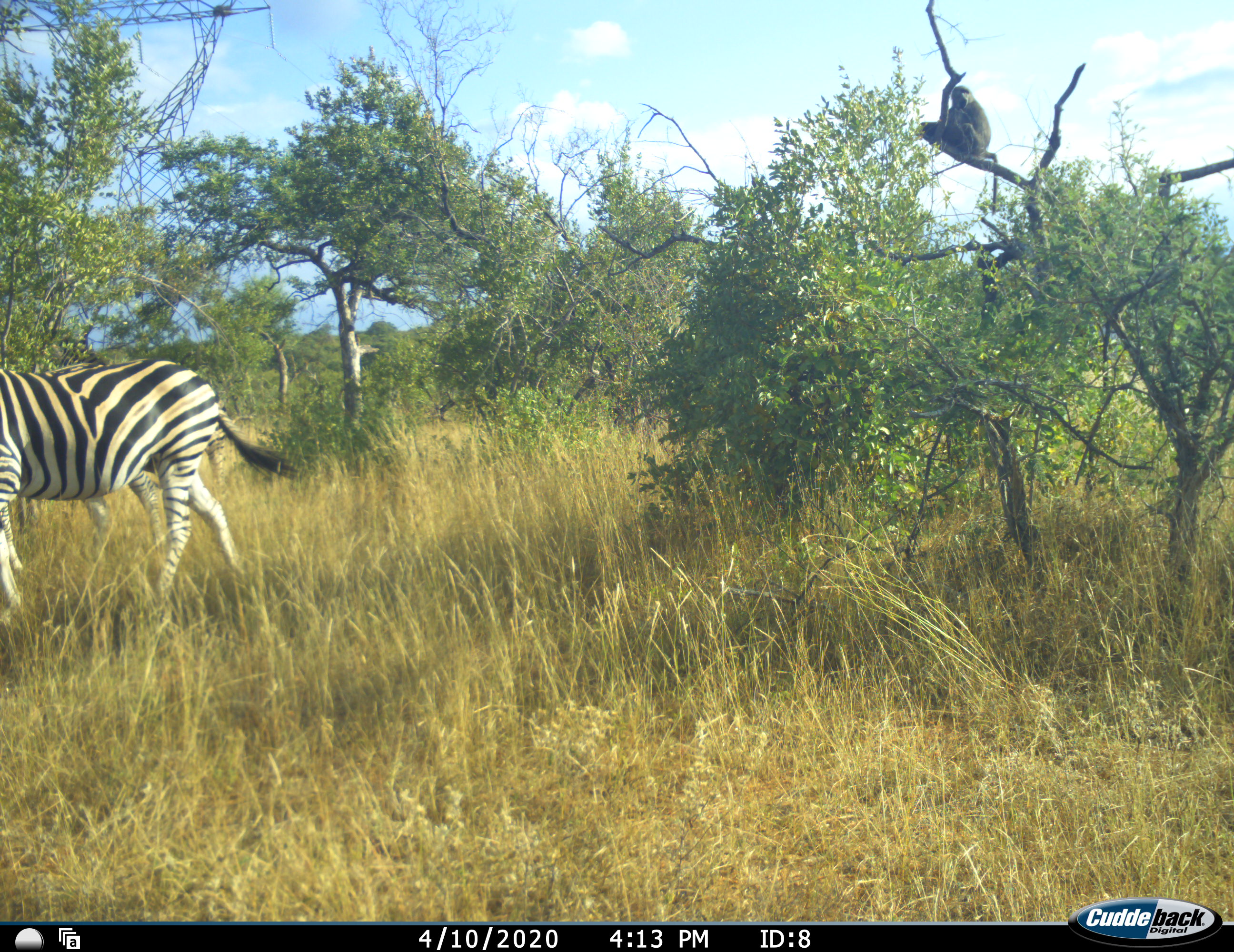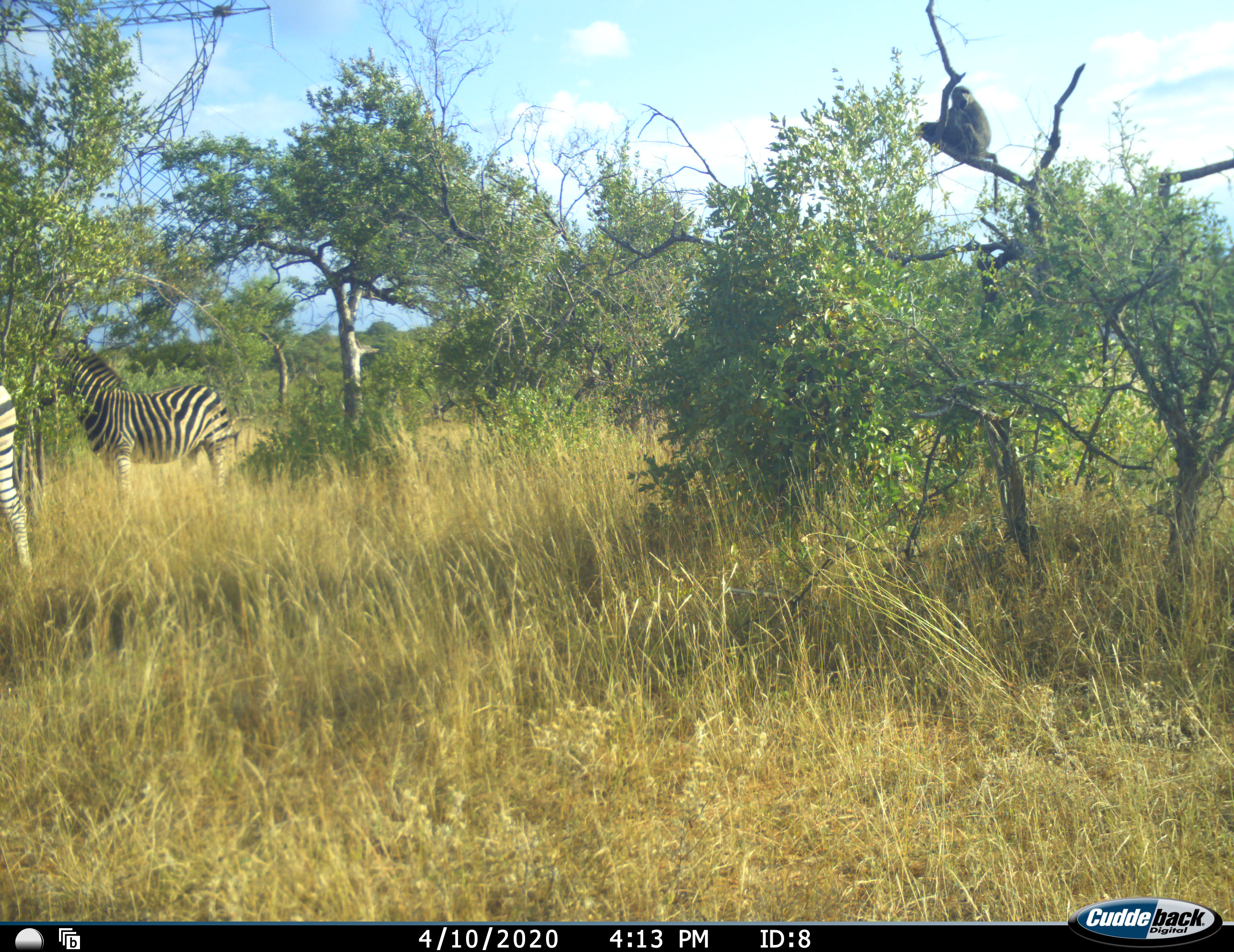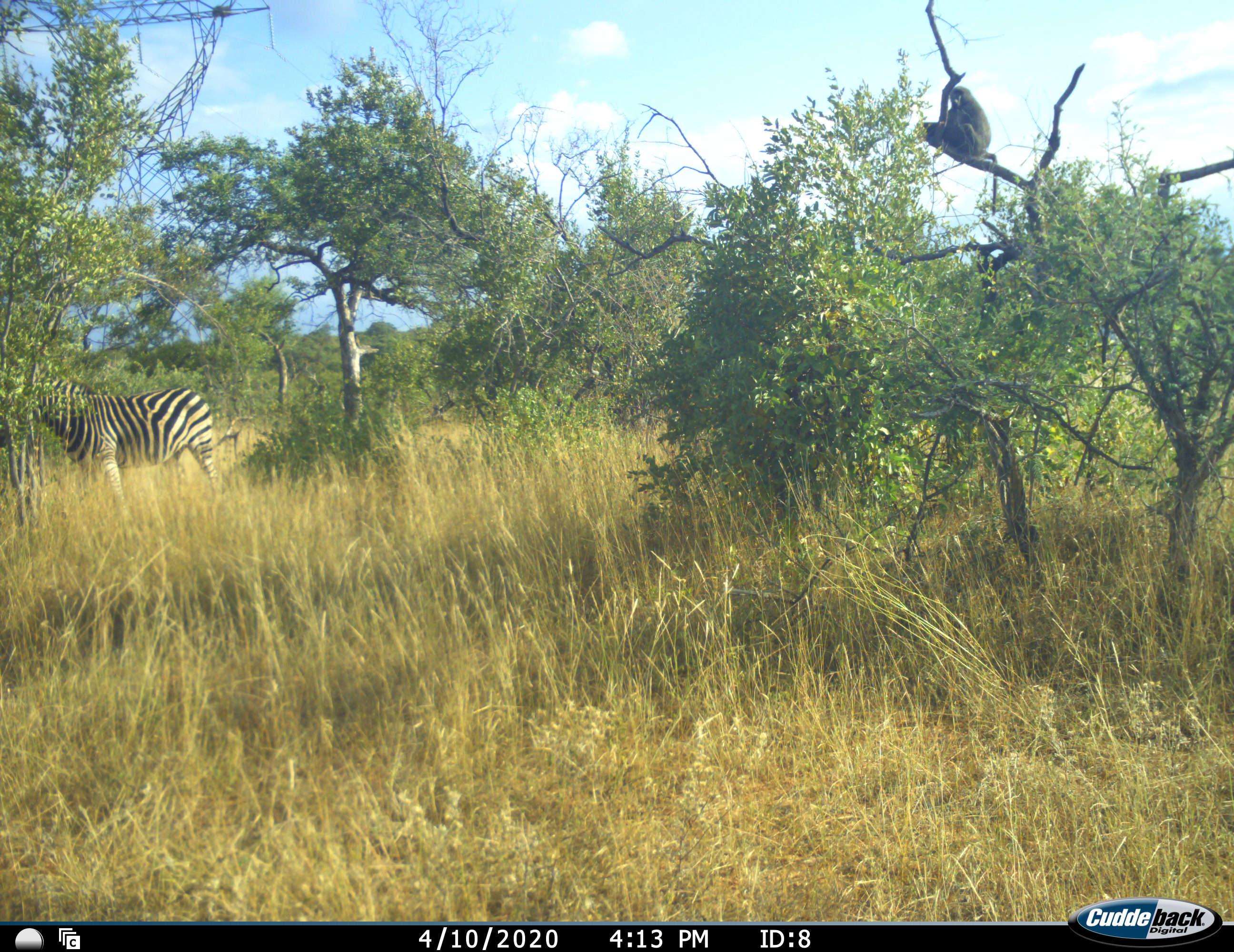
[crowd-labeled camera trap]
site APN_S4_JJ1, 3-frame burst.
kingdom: Animalia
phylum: Chordata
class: Mammalia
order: Primates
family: Cercopithecidae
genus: Papio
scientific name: Papio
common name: baboon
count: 1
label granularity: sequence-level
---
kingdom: Animalia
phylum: Chordata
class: Mammalia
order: Perissodactyla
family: Equidae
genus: Equus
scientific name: Equus quagga burchellii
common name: burchell's zebra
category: zebraburchells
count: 2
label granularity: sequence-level